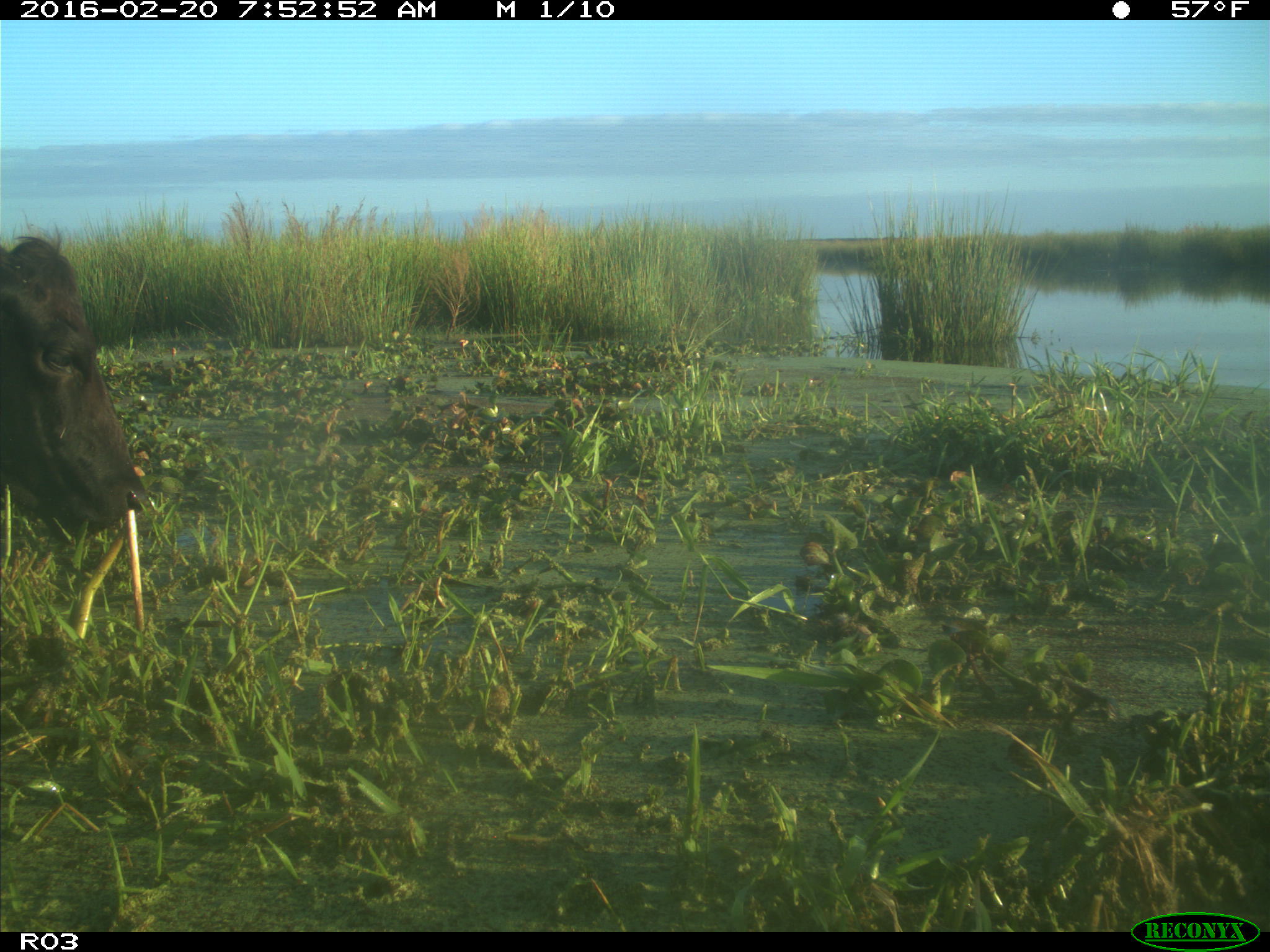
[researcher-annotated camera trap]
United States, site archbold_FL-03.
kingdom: Animalia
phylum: Chordata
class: Mammalia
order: Artiodactyla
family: Bovidae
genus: Bos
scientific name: Bos taurus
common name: domestic cow